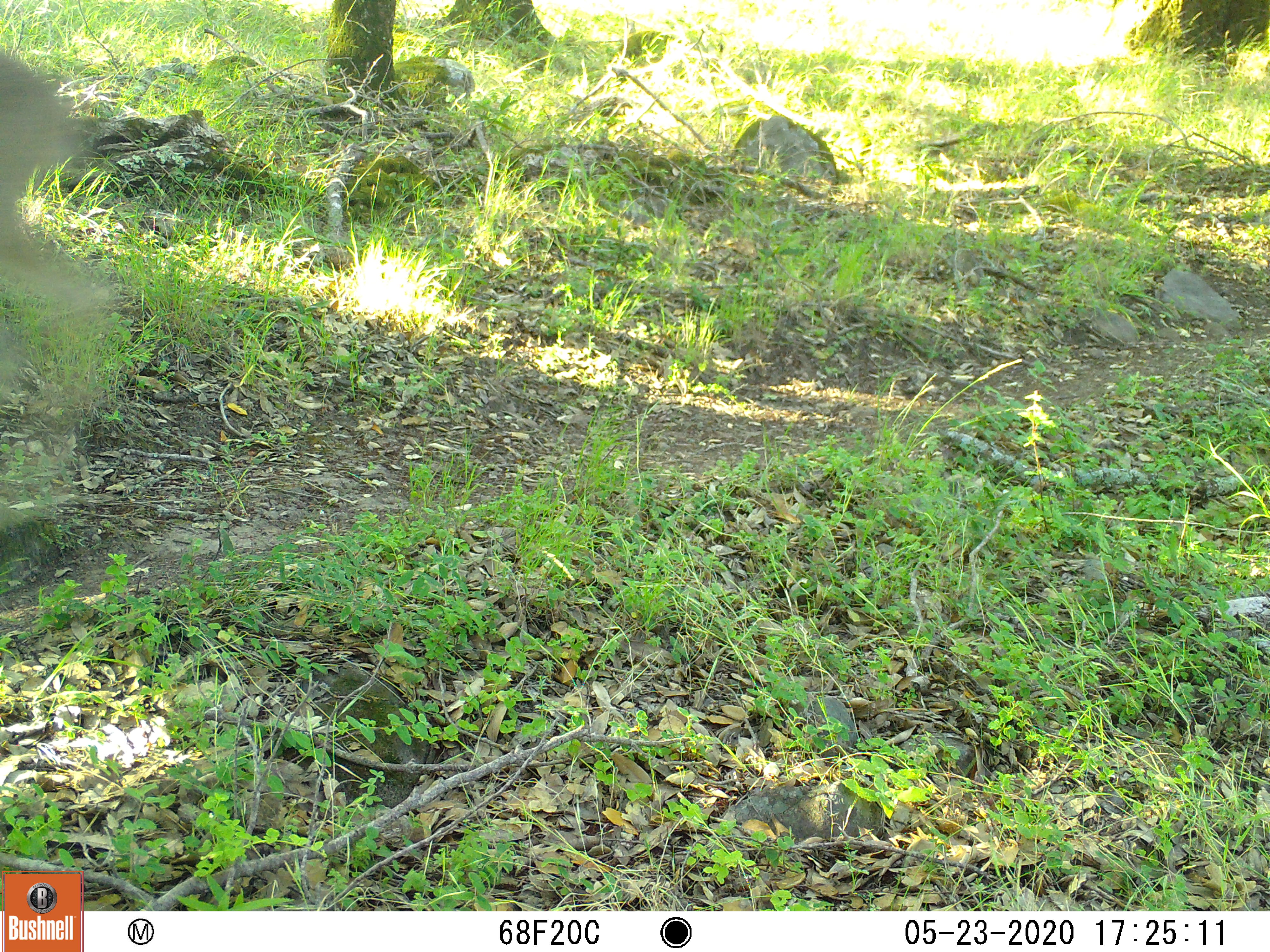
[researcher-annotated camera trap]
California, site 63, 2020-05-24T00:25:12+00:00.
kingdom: Animalia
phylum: Chordata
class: Mammalia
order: Artiodactyla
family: Cervidae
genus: Odocoileus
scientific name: Odocoileus hemionus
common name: mule deer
Mule deer (Odocoileus hemionus).